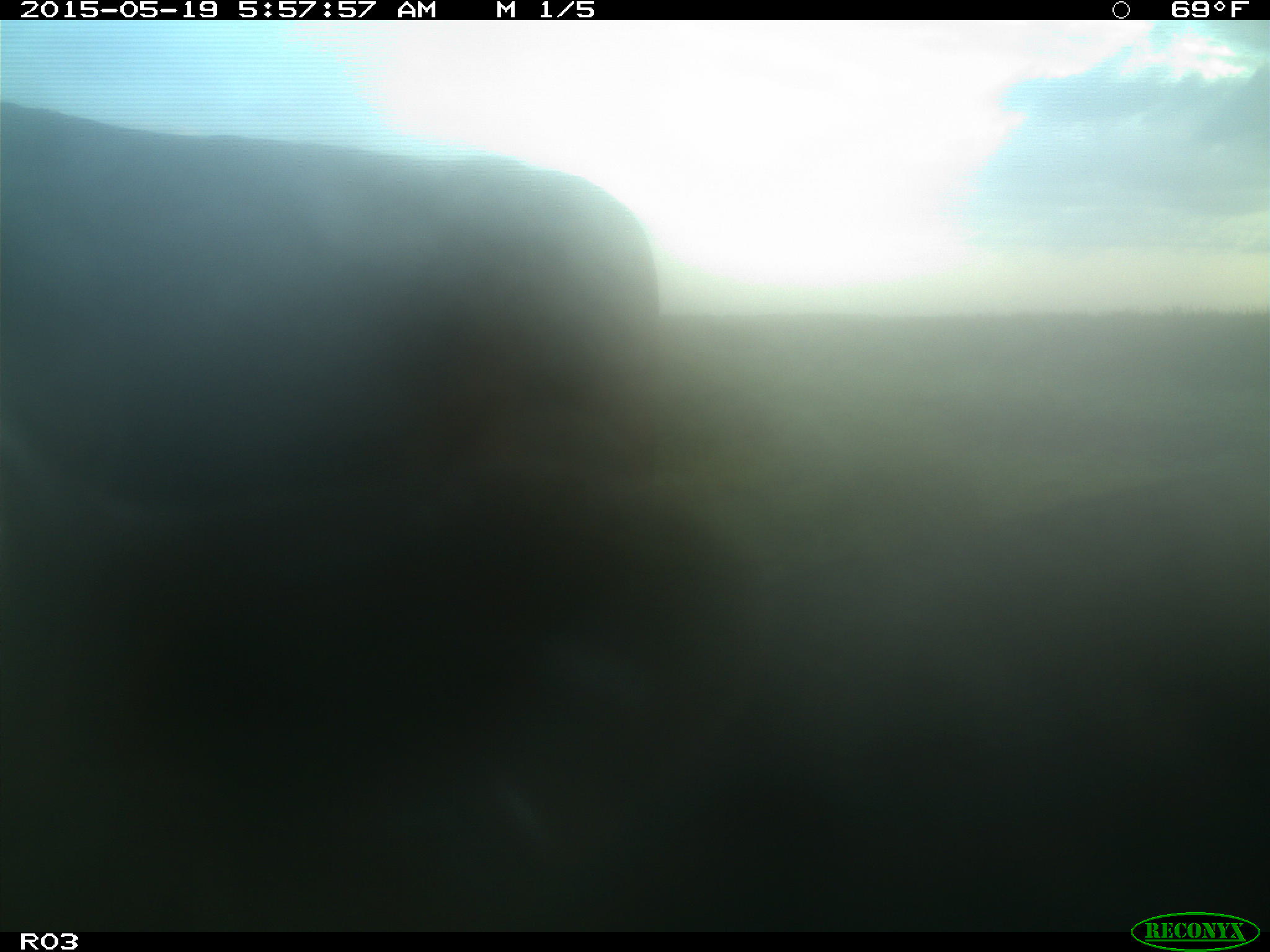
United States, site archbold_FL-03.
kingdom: Animalia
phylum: Chordata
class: Mammalia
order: Artiodactyla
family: Bovidae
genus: Bos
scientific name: Bos taurus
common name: domestic cow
Bos taurus (domestic cow).